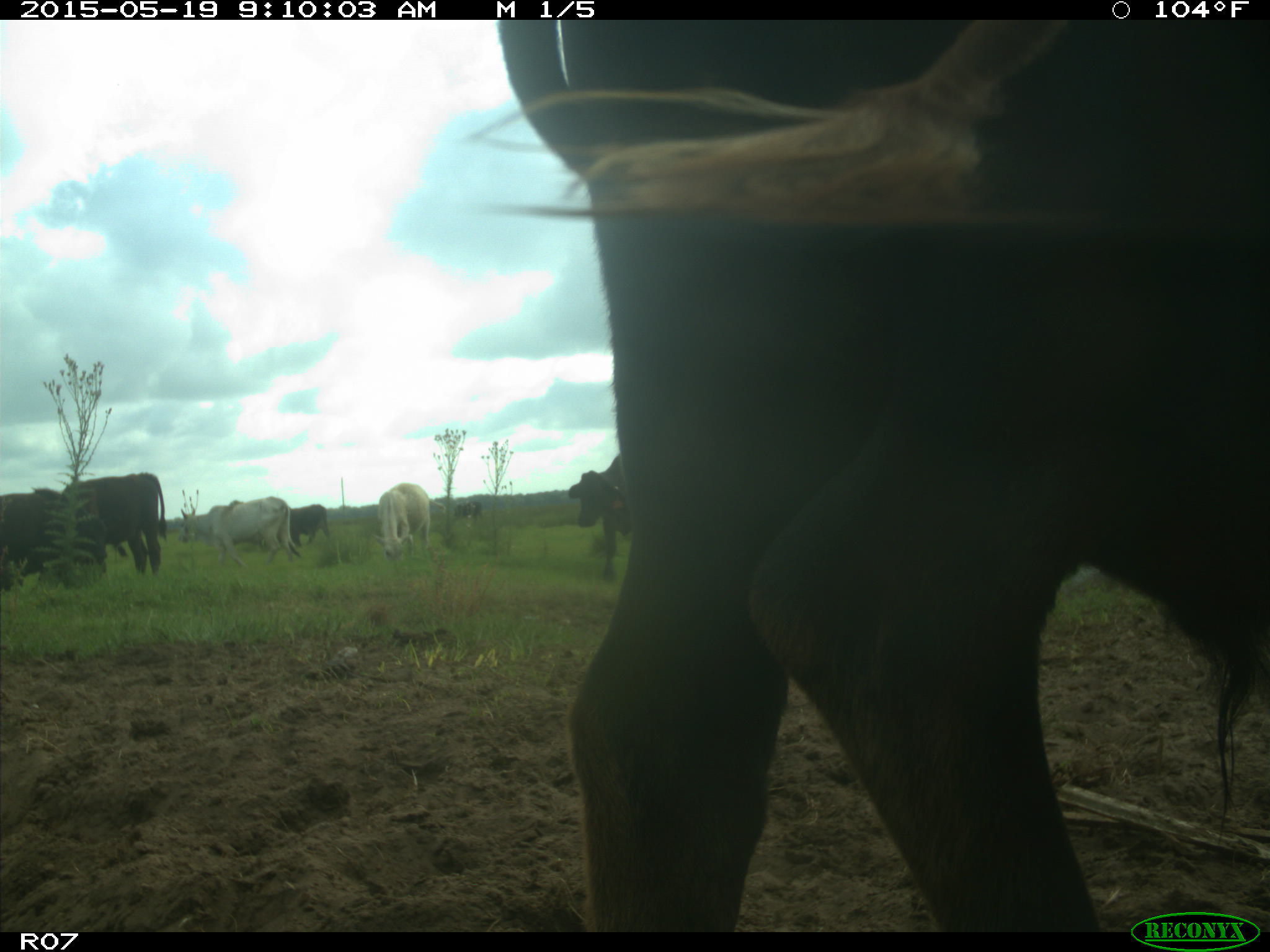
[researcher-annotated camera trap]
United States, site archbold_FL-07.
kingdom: Animalia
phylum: Chordata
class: Mammalia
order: Artiodactyla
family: Bovidae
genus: Bos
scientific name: Bos taurus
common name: domestic cow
Bos taurus (domestic cow).